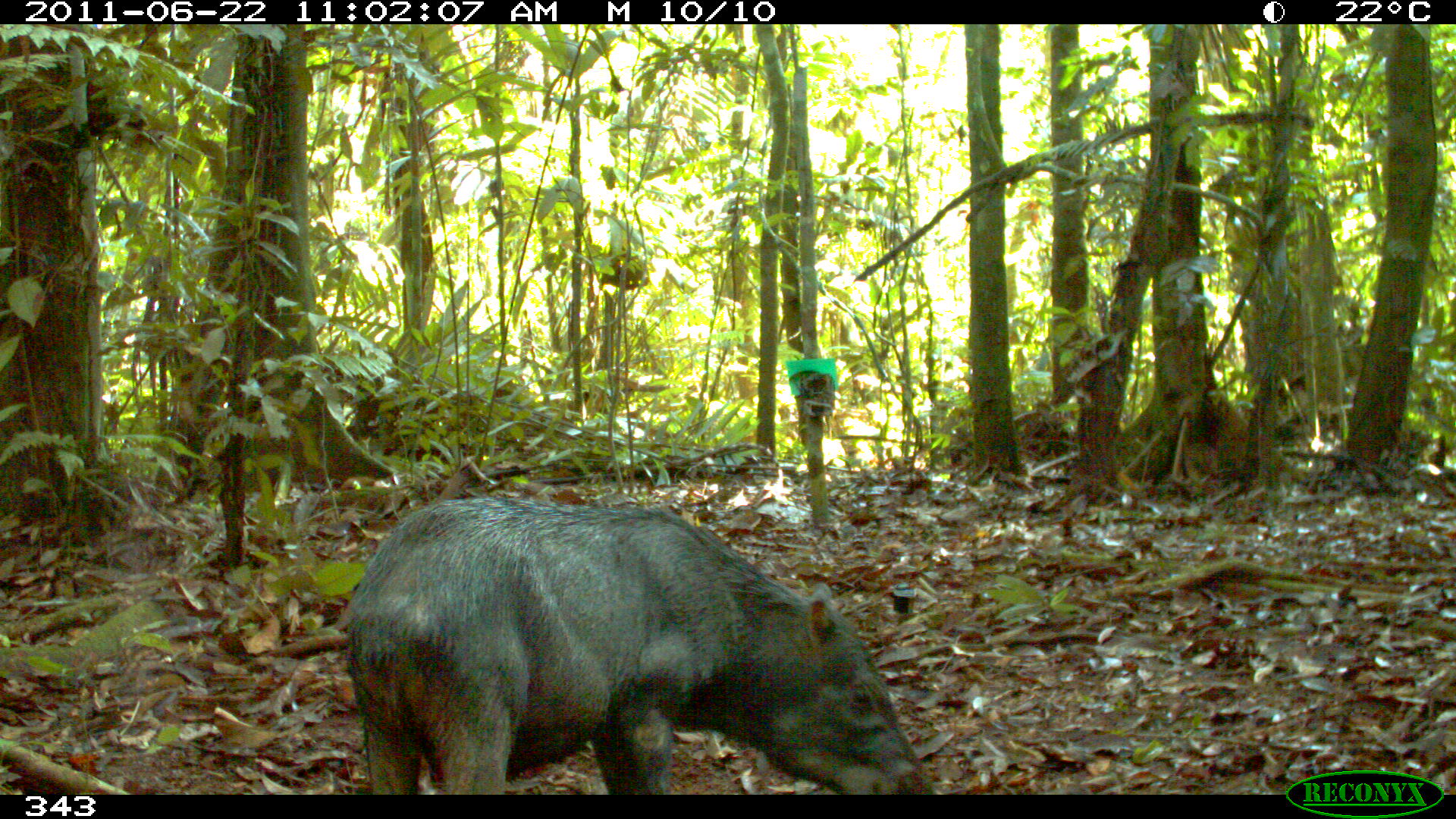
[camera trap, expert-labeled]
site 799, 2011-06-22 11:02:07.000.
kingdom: Animalia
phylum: Chordata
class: Mammalia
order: Artiodactyla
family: Tayassuidae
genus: Tayassu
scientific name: Tayassu pecari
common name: white-lipped peccary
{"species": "Tayassu pecari (white-lipped peccary)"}